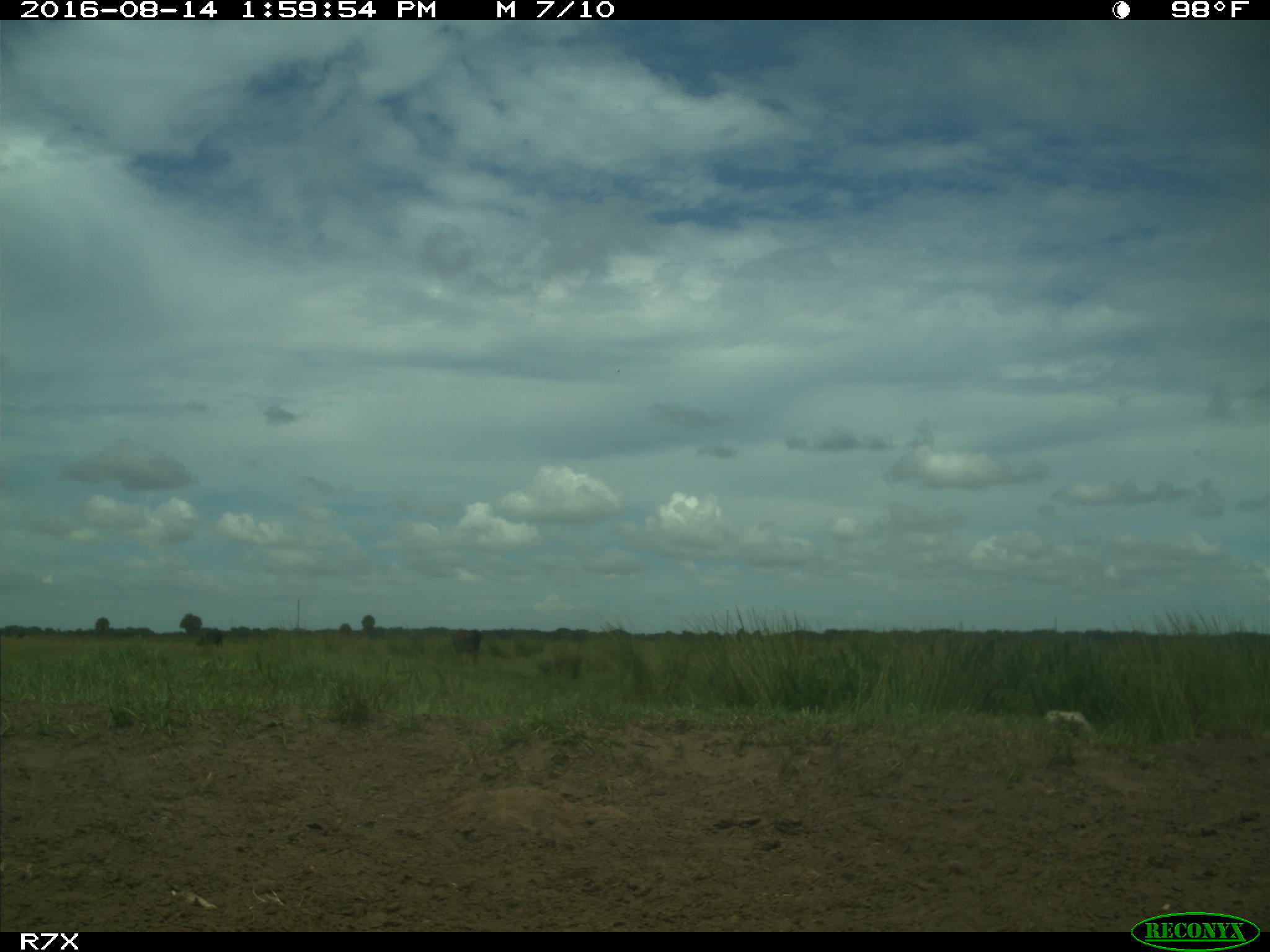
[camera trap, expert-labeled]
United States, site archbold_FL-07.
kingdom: Animalia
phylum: Chordata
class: Mammalia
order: Artiodactyla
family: Bovidae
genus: Bos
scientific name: Bos taurus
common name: domestic cow